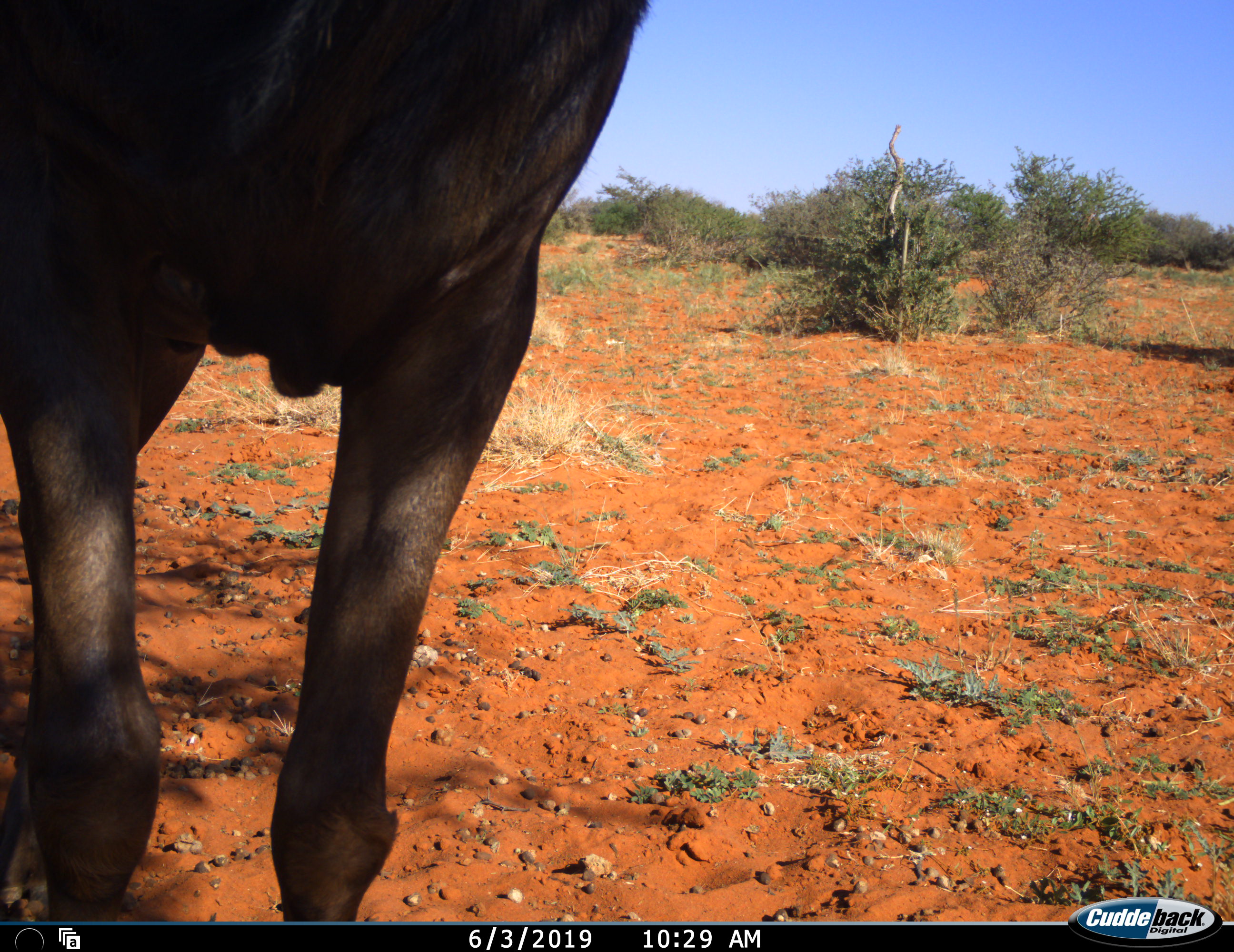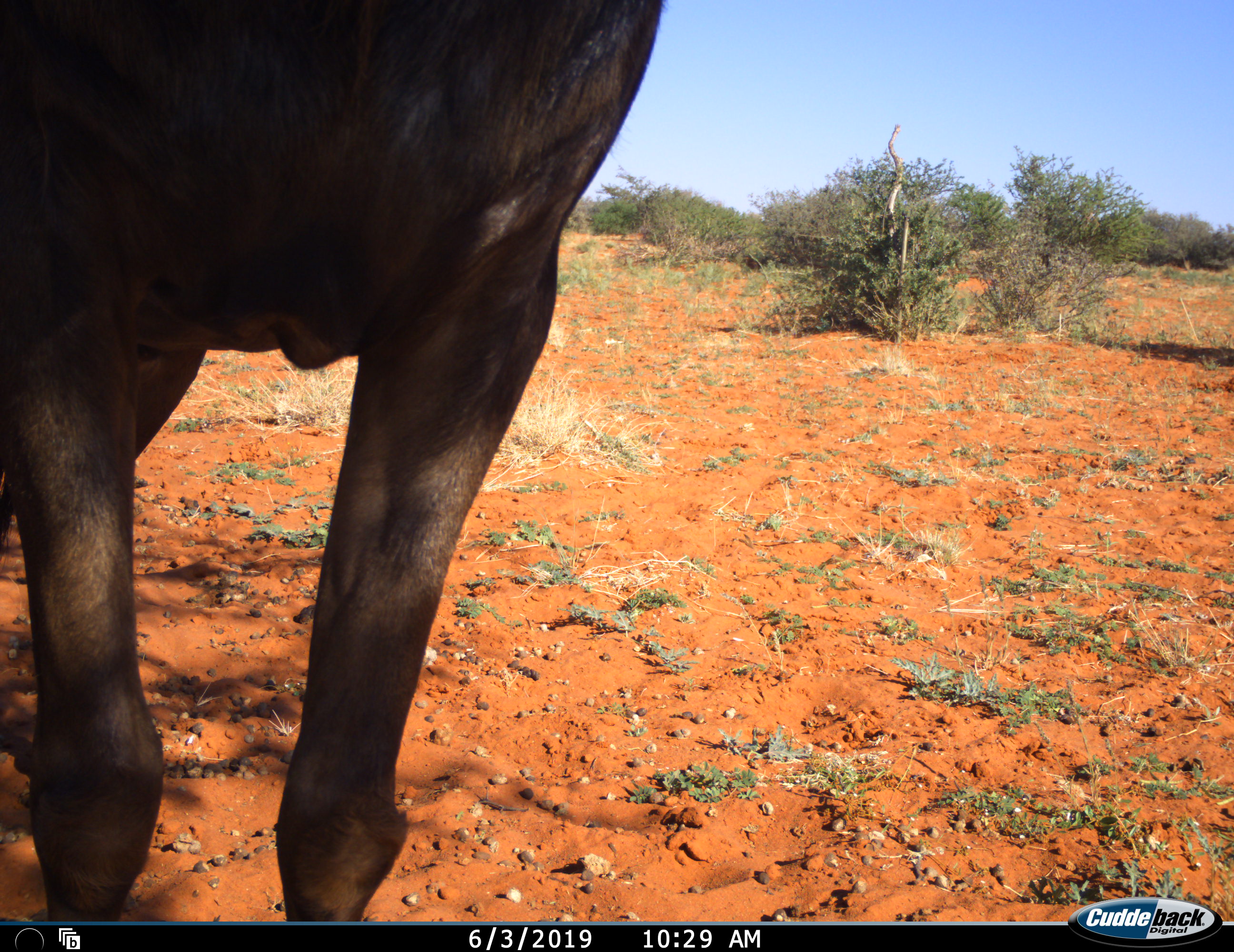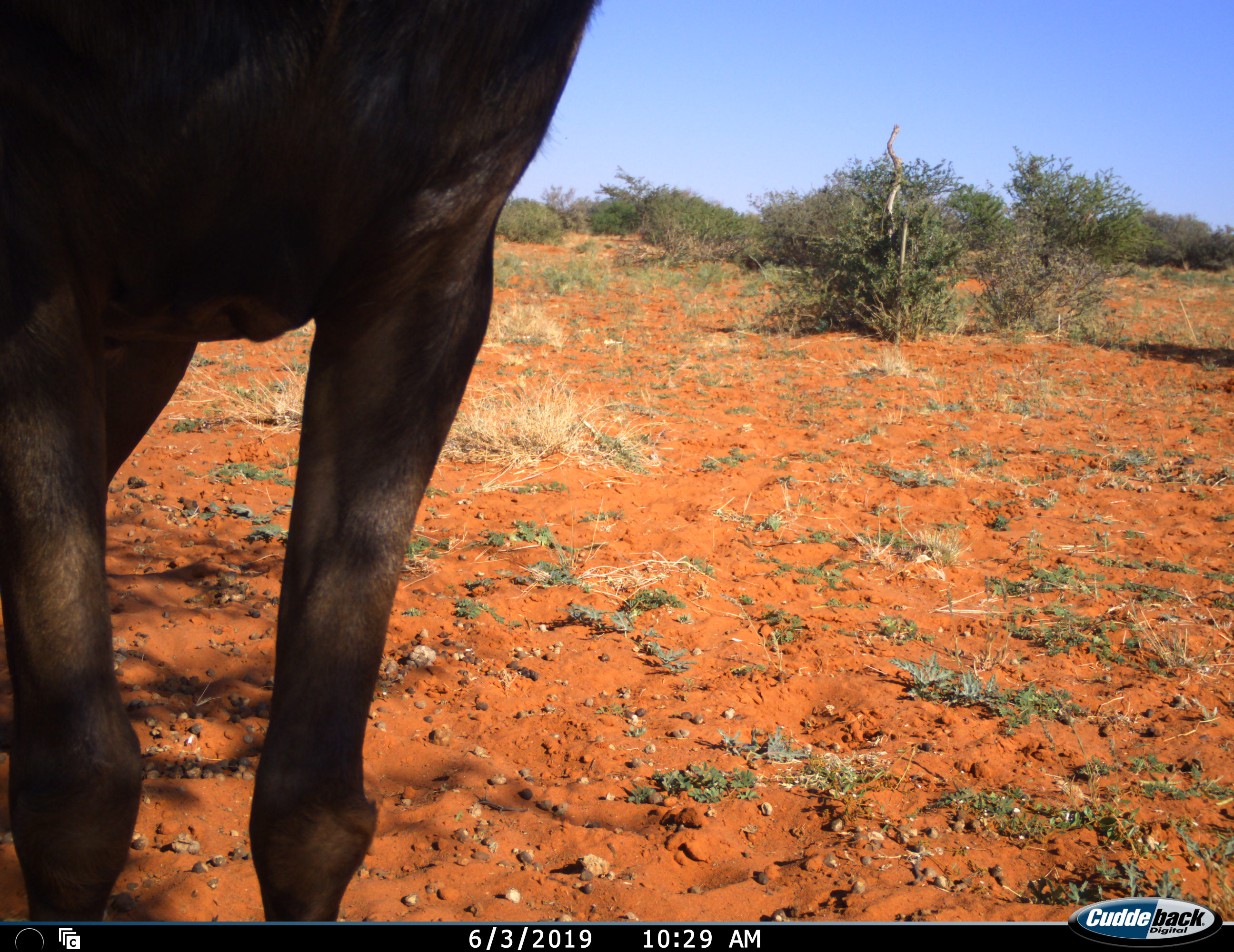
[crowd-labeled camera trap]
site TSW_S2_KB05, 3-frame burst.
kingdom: Animalia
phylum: Chordata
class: Mammalia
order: Artiodactyla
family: Bovidae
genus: Connochaetes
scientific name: Connochaetes taurinus taurinus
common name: blue wildebeest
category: wildebeestblue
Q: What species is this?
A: Wildebeestblue (blue wildebeest) (Connochaetes taurinus taurinus).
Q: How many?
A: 1.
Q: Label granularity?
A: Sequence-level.